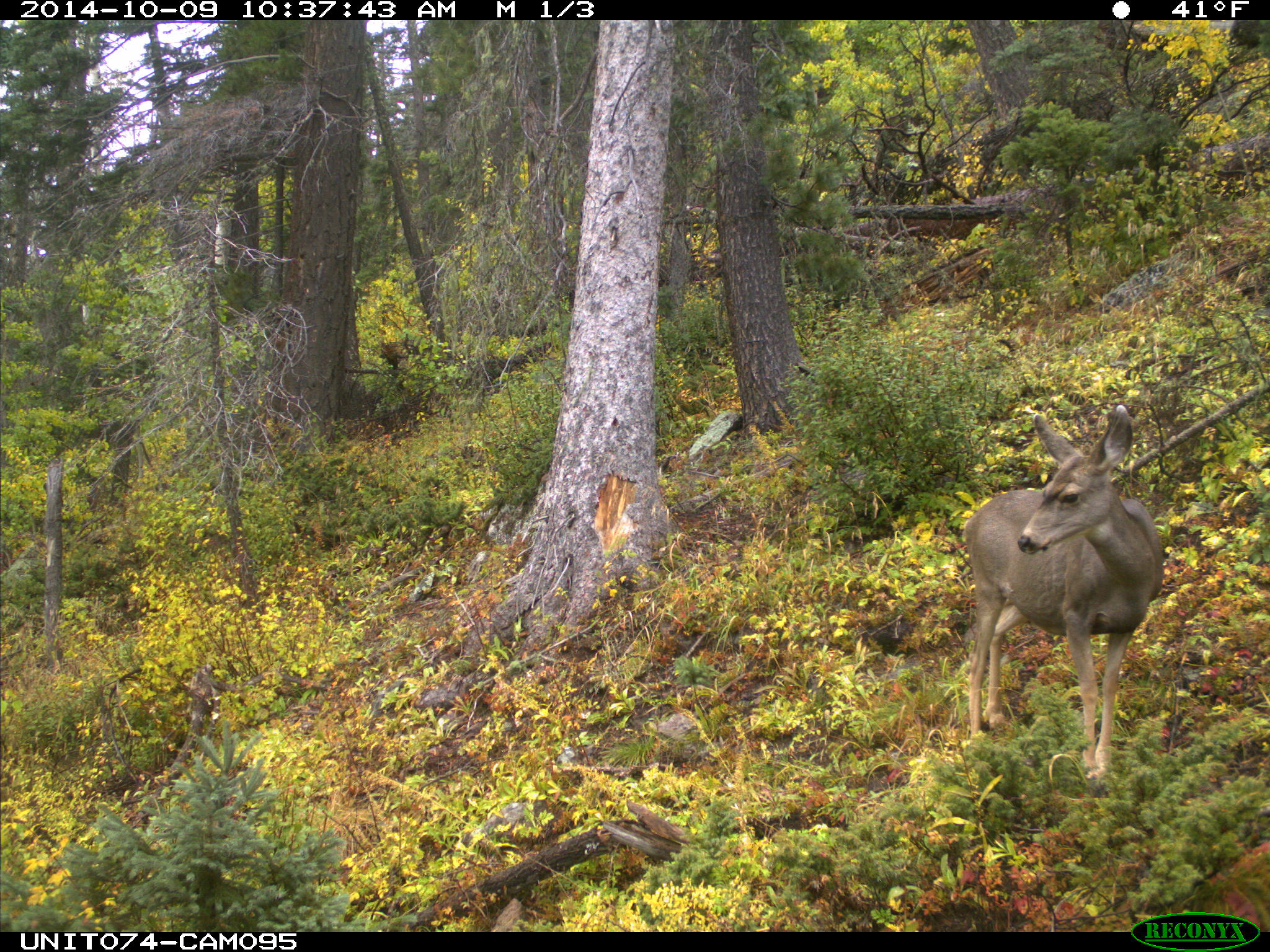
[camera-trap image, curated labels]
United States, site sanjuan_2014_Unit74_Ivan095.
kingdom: Animalia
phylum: Chordata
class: Mammalia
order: Artiodactyla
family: Cervidae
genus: Odocoileus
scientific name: Odocoileus hemionus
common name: mule deer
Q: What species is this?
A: Odocoileus hemionus (mule deer).